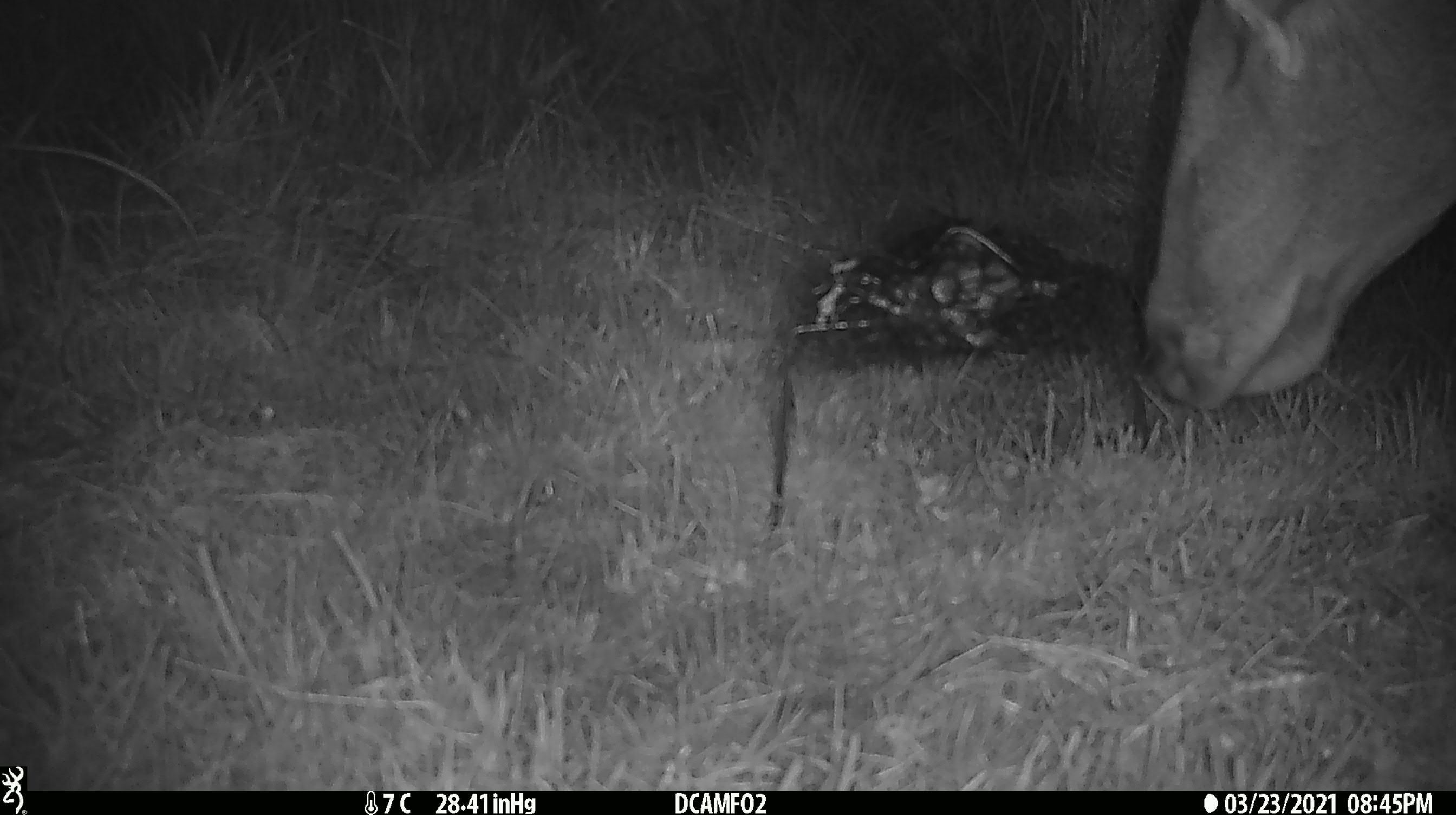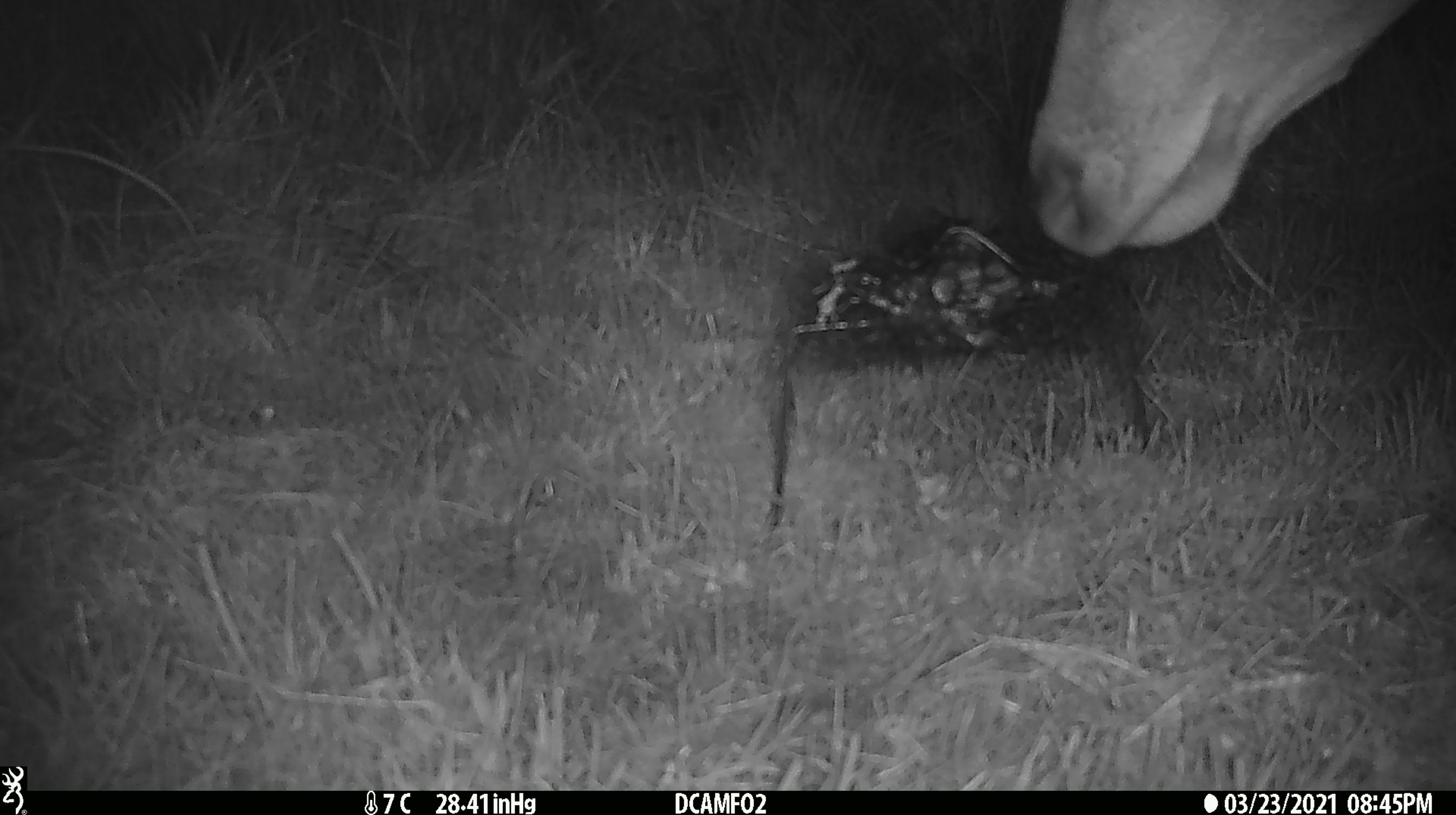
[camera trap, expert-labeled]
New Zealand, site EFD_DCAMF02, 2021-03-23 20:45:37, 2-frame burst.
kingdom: Animalia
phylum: Chordata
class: Mammalia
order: Artiodactyla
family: Cervidae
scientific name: Cervidae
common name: deer